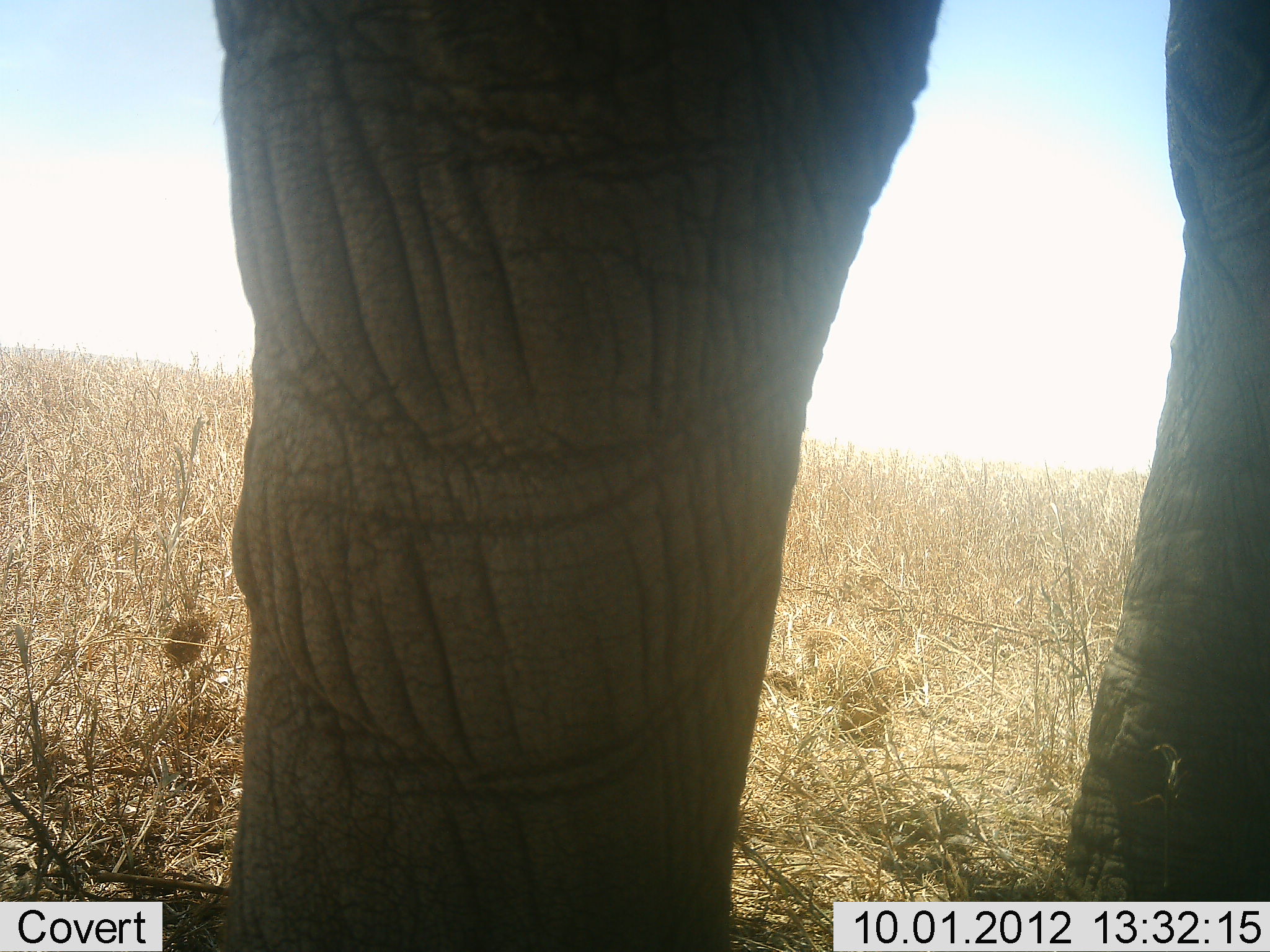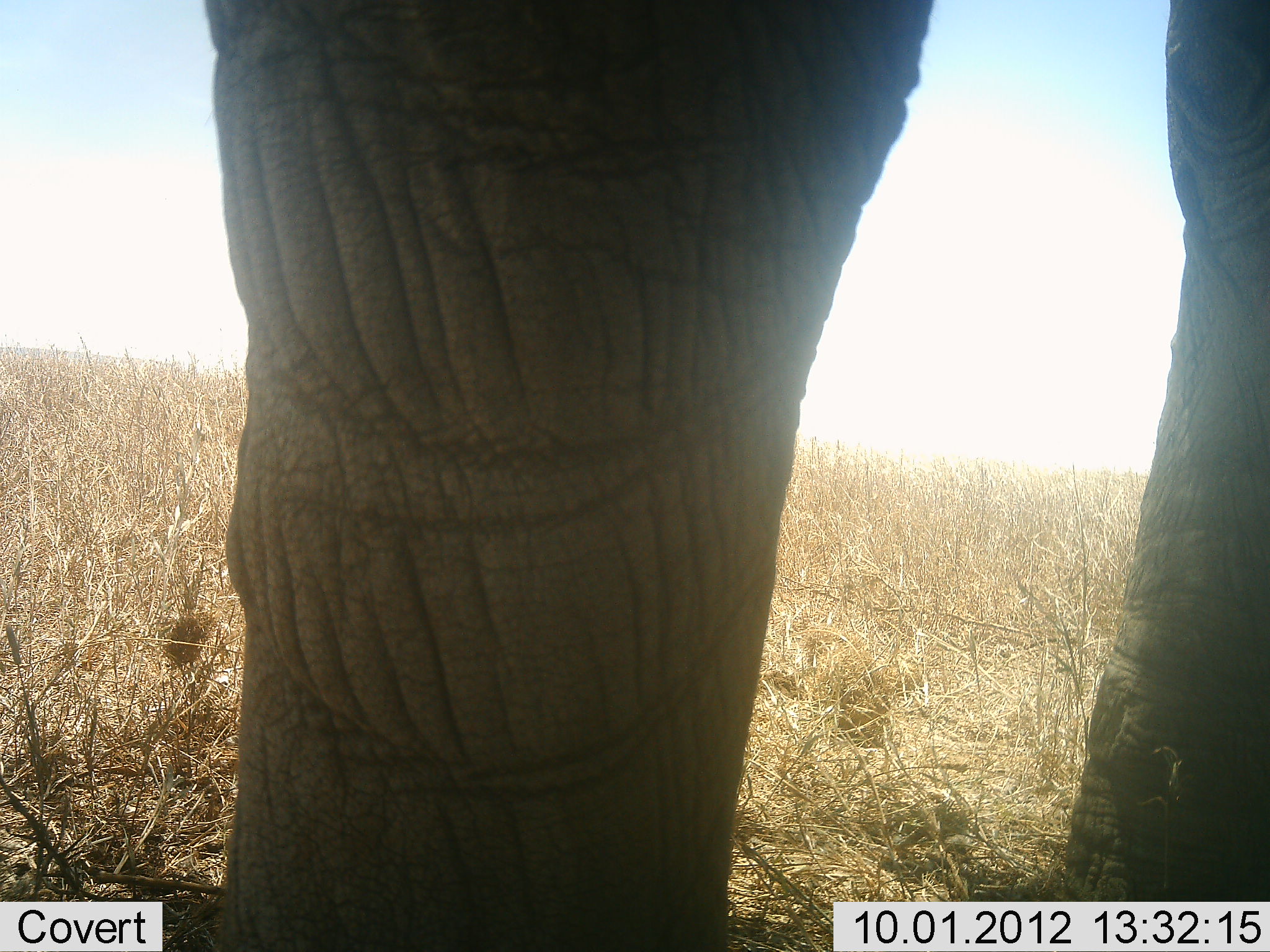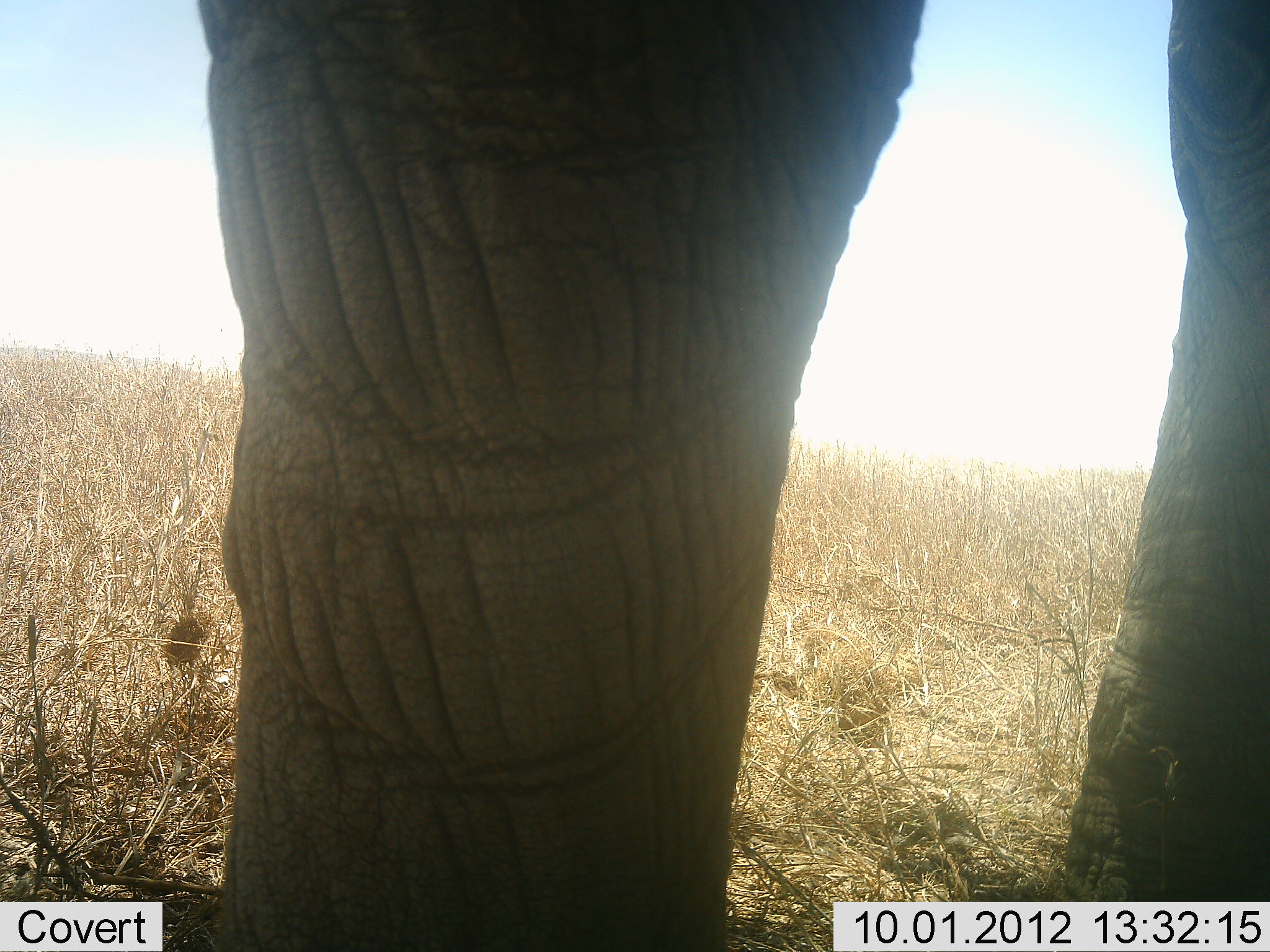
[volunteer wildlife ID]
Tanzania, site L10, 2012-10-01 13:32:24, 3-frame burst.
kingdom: Animalia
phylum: Chordata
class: Mammalia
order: Proboscidea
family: Elephantidae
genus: Loxodonta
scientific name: Loxodonta africana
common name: african bush elephant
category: elephant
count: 1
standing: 100%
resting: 0%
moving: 0%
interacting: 0%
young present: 0%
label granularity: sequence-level